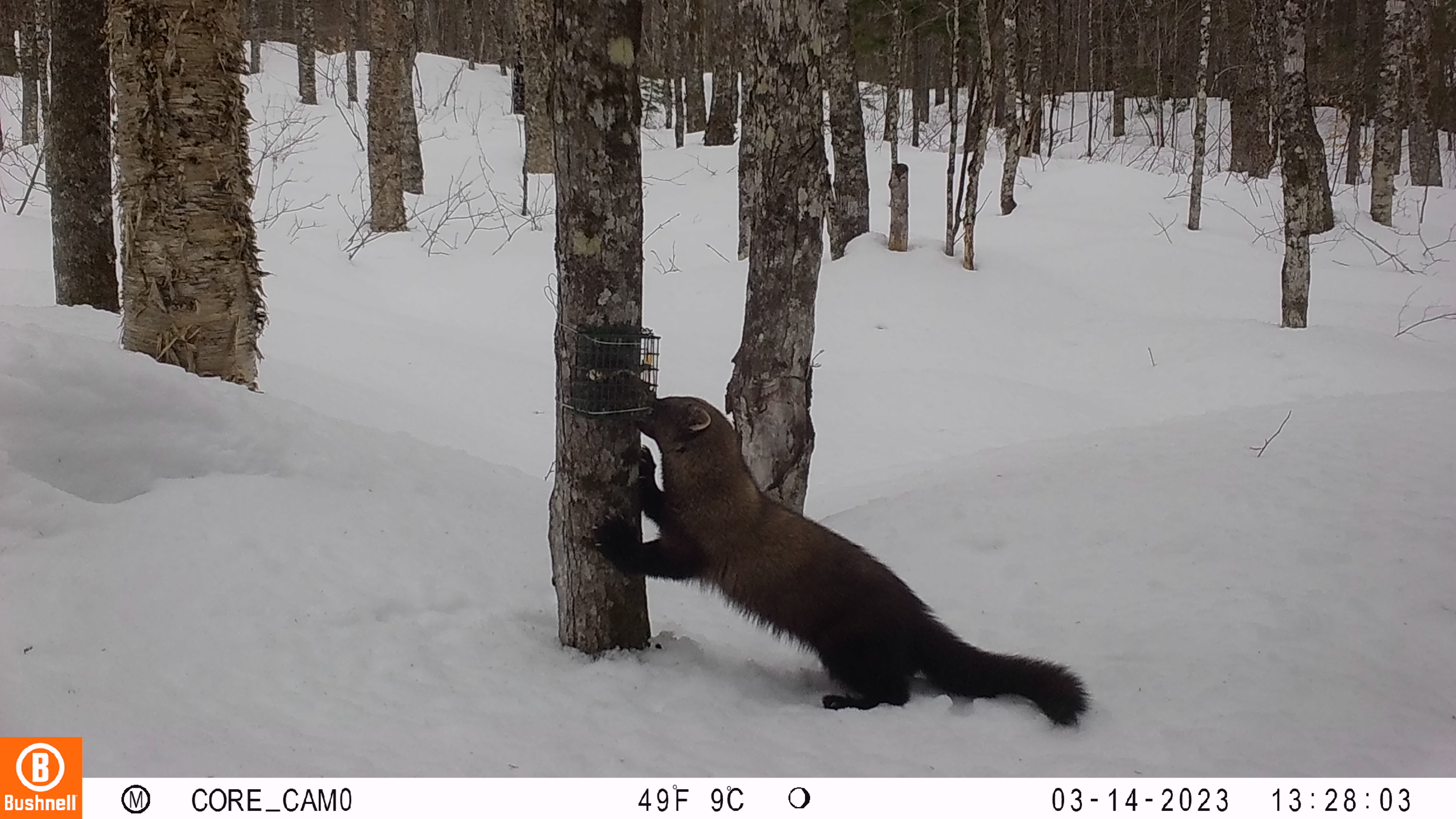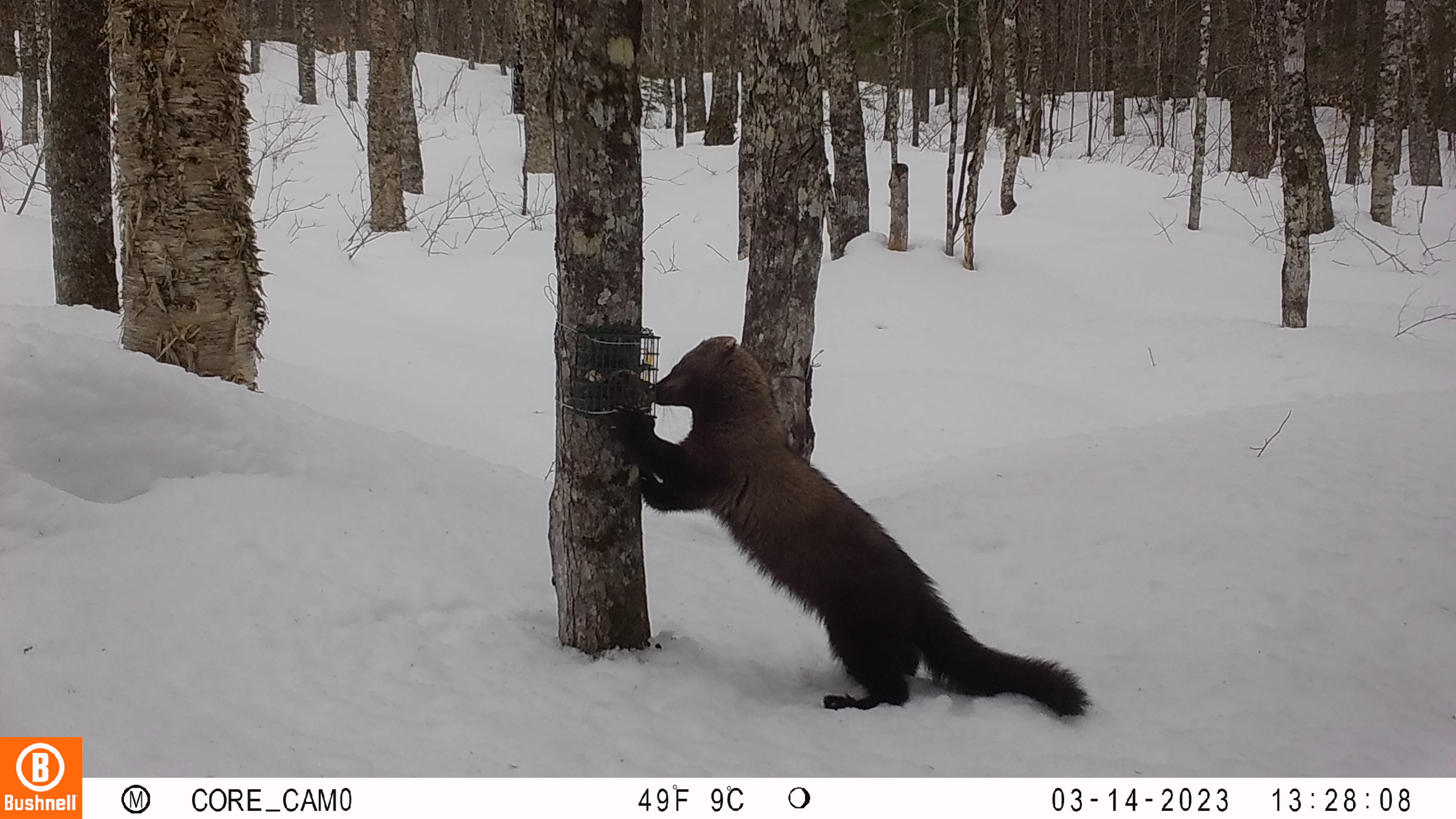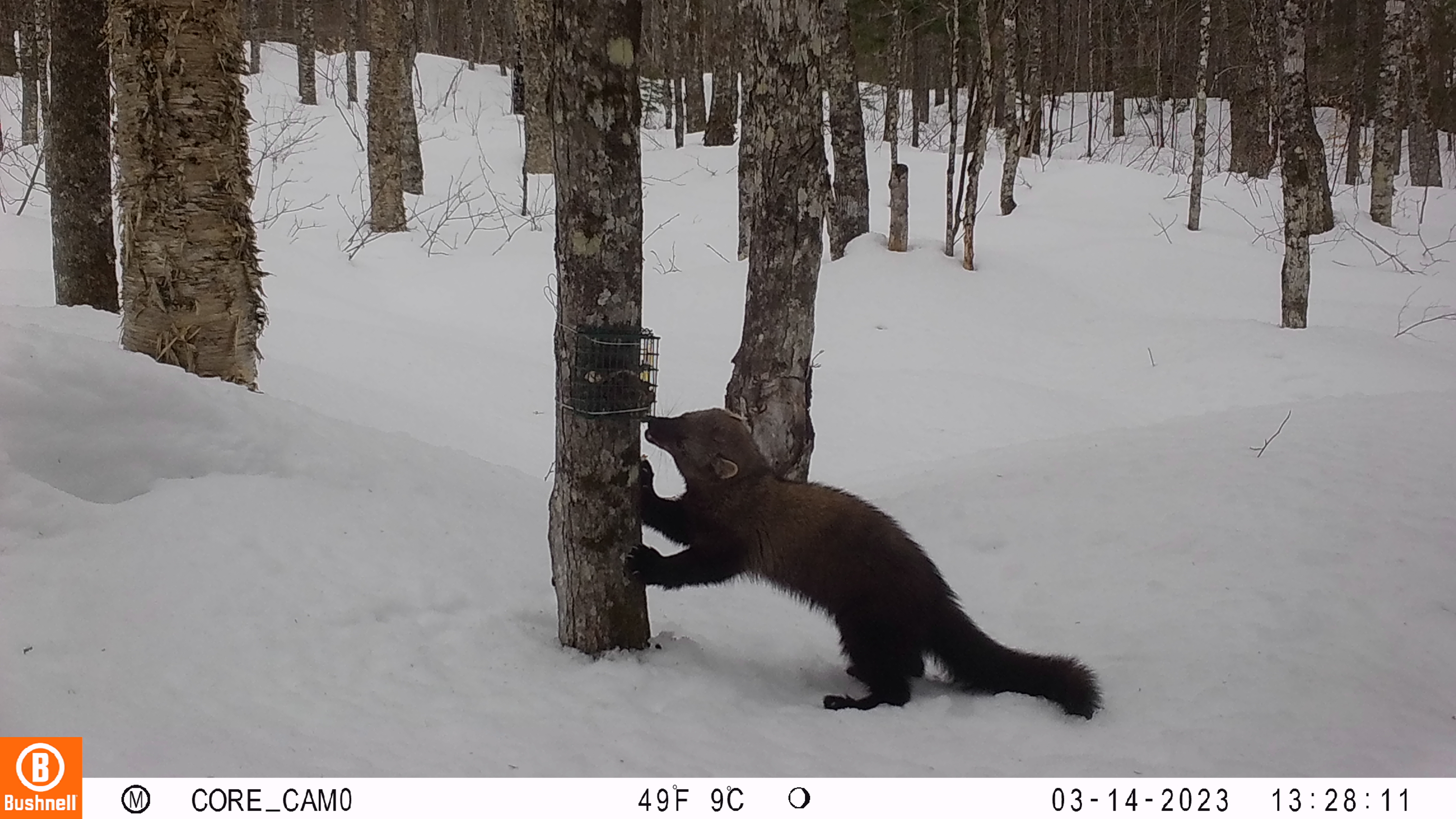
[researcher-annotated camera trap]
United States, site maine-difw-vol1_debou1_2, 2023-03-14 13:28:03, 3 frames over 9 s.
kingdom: Animalia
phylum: Chordata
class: Mammalia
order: Carnivora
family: Mustelidae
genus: Pekania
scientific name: Pekania pennanti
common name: fisher